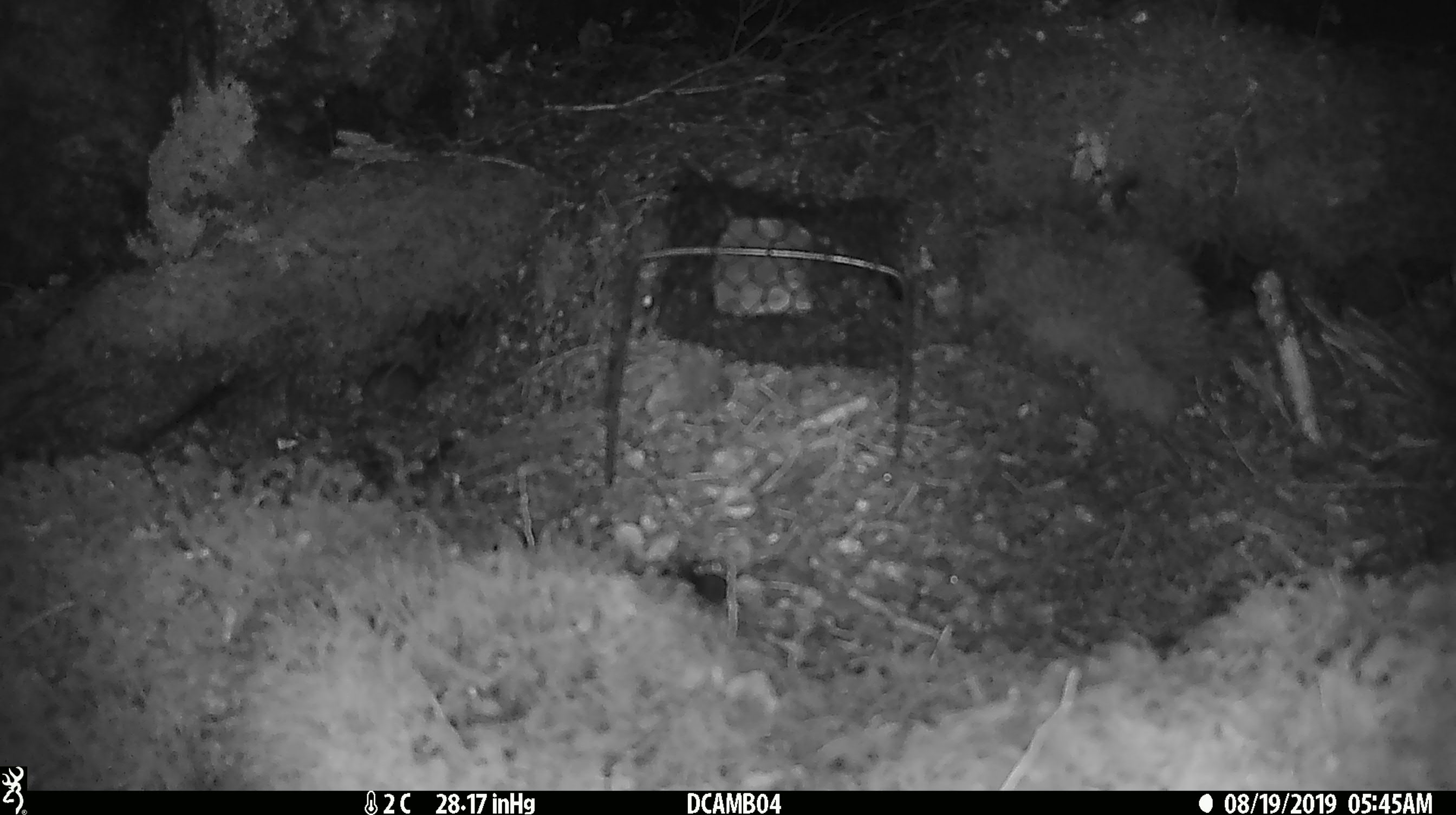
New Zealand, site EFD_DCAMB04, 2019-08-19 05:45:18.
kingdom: Animalia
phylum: Chordata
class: Mammalia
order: Rodentia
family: Muridae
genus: Mus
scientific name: Mus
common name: mouse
Mouse (Mus).